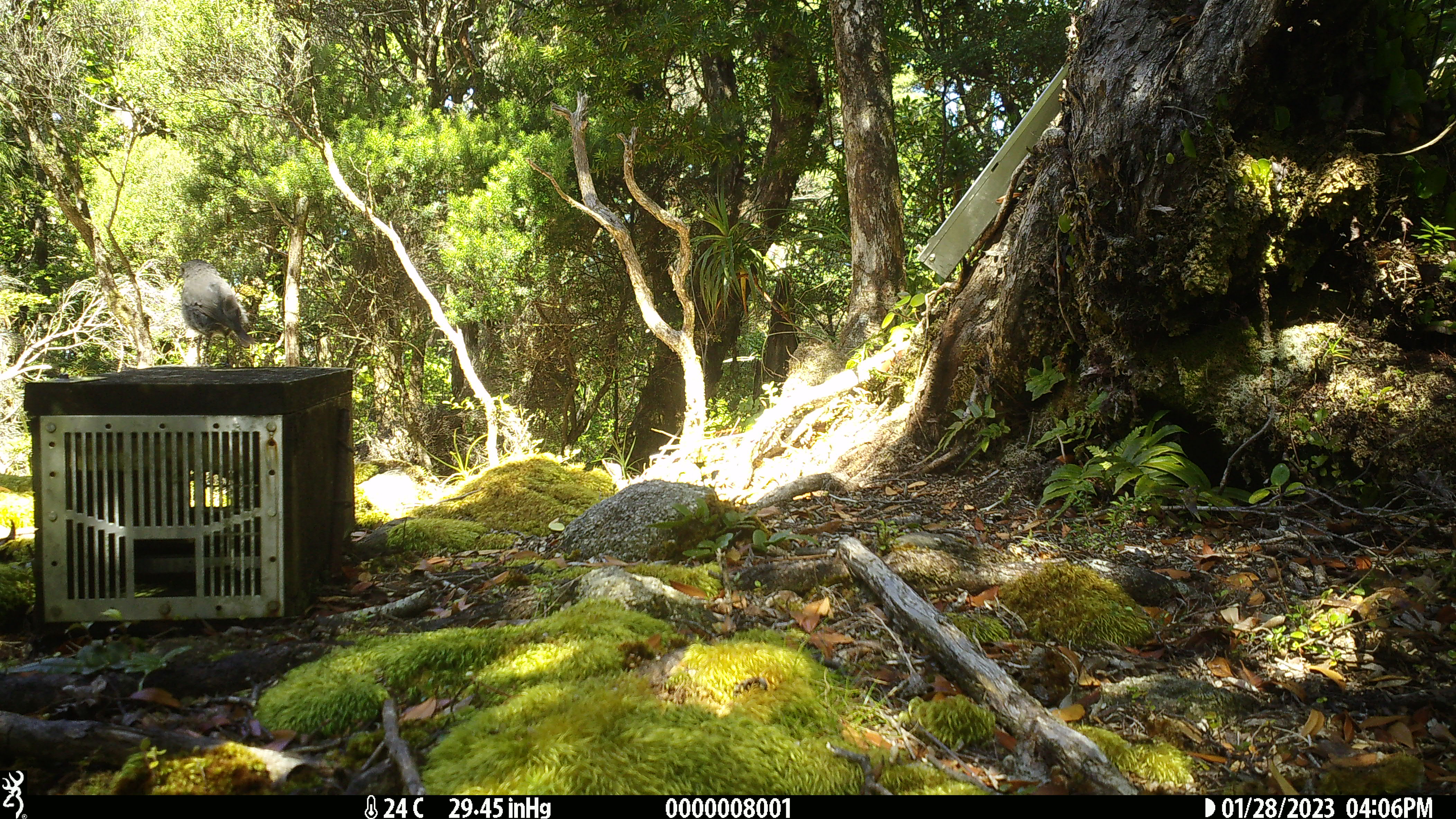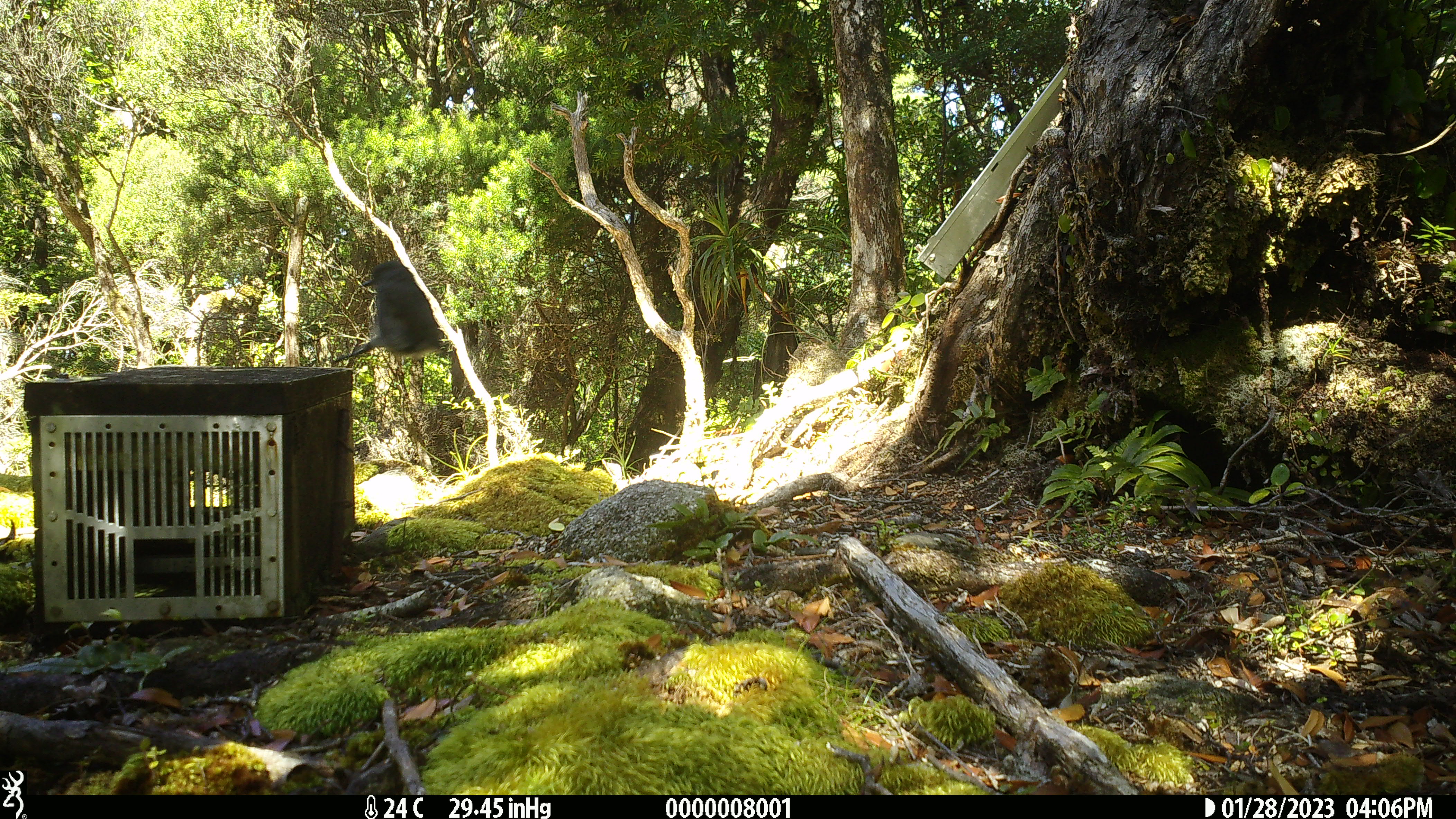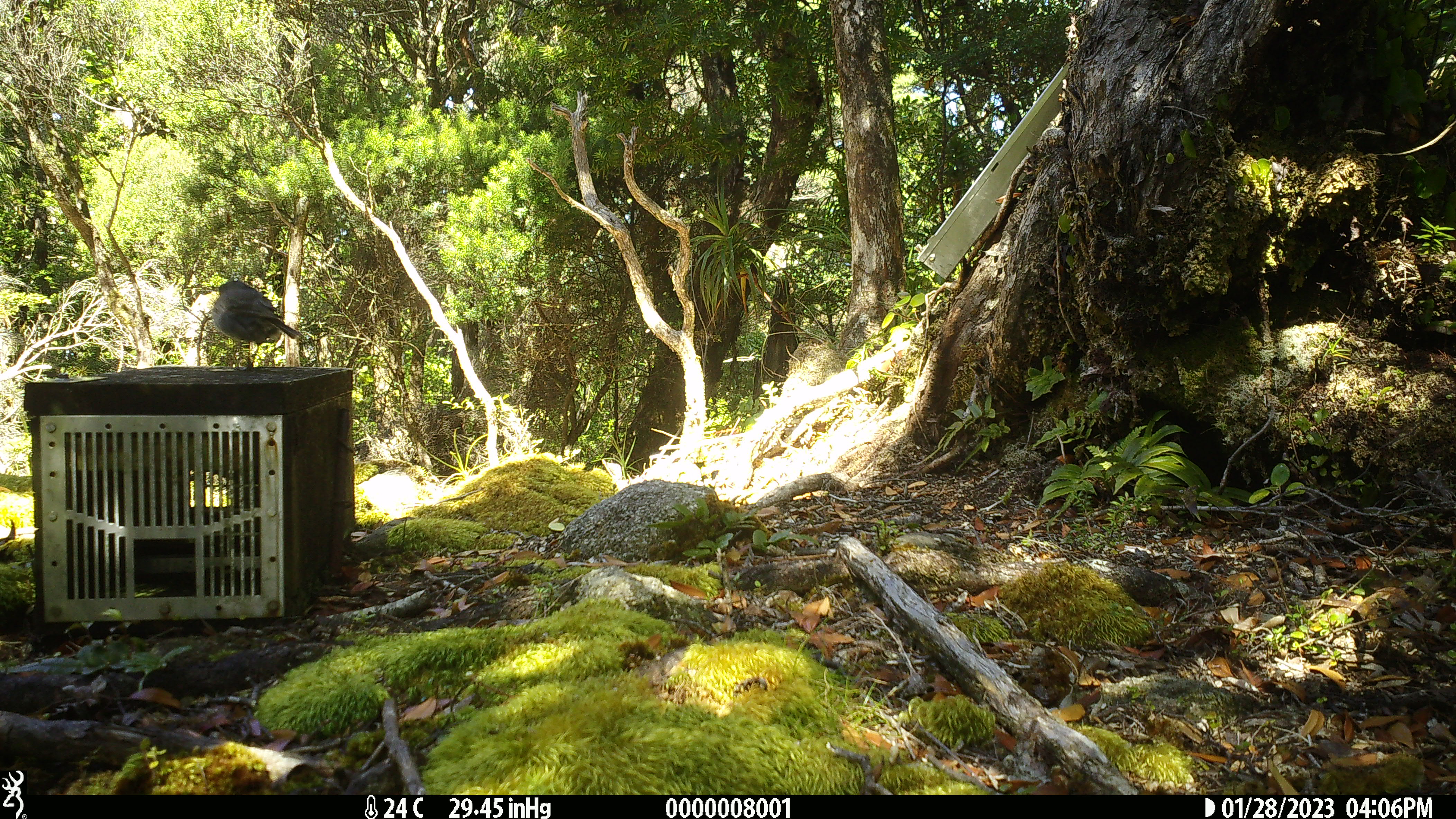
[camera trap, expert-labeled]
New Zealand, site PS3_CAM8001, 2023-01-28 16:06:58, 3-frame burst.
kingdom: Animalia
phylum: Chordata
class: Aves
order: Passeriformes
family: Petroicidae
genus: Petroica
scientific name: Petroica australis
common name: new zealand robin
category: robin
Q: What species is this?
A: Robin (new zealand robin) (Petroica australis).